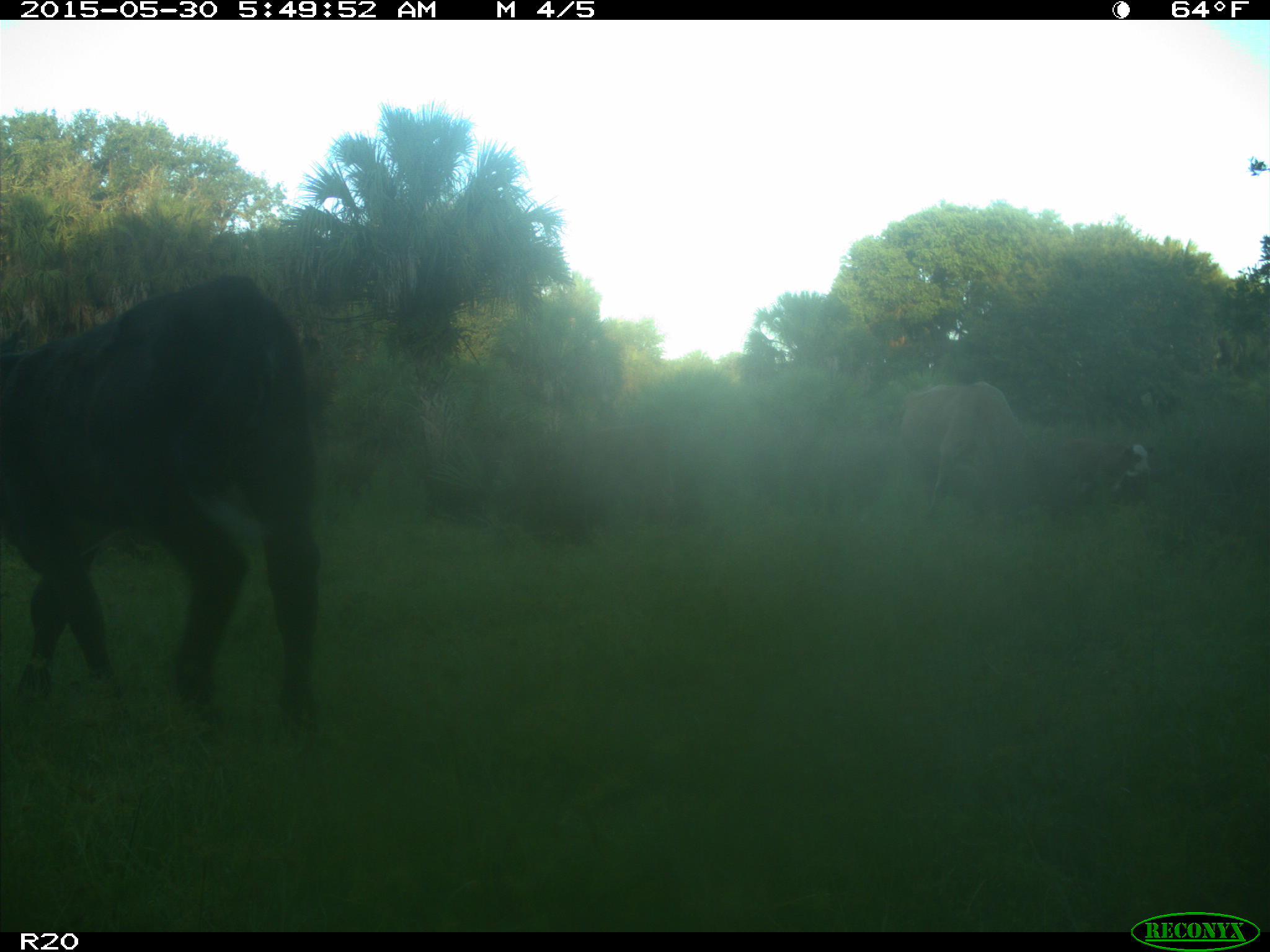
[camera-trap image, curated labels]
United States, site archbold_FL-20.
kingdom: Animalia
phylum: Chordata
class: Mammalia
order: Artiodactyla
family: Bovidae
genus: Bos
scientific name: Bos taurus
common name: domestic cow